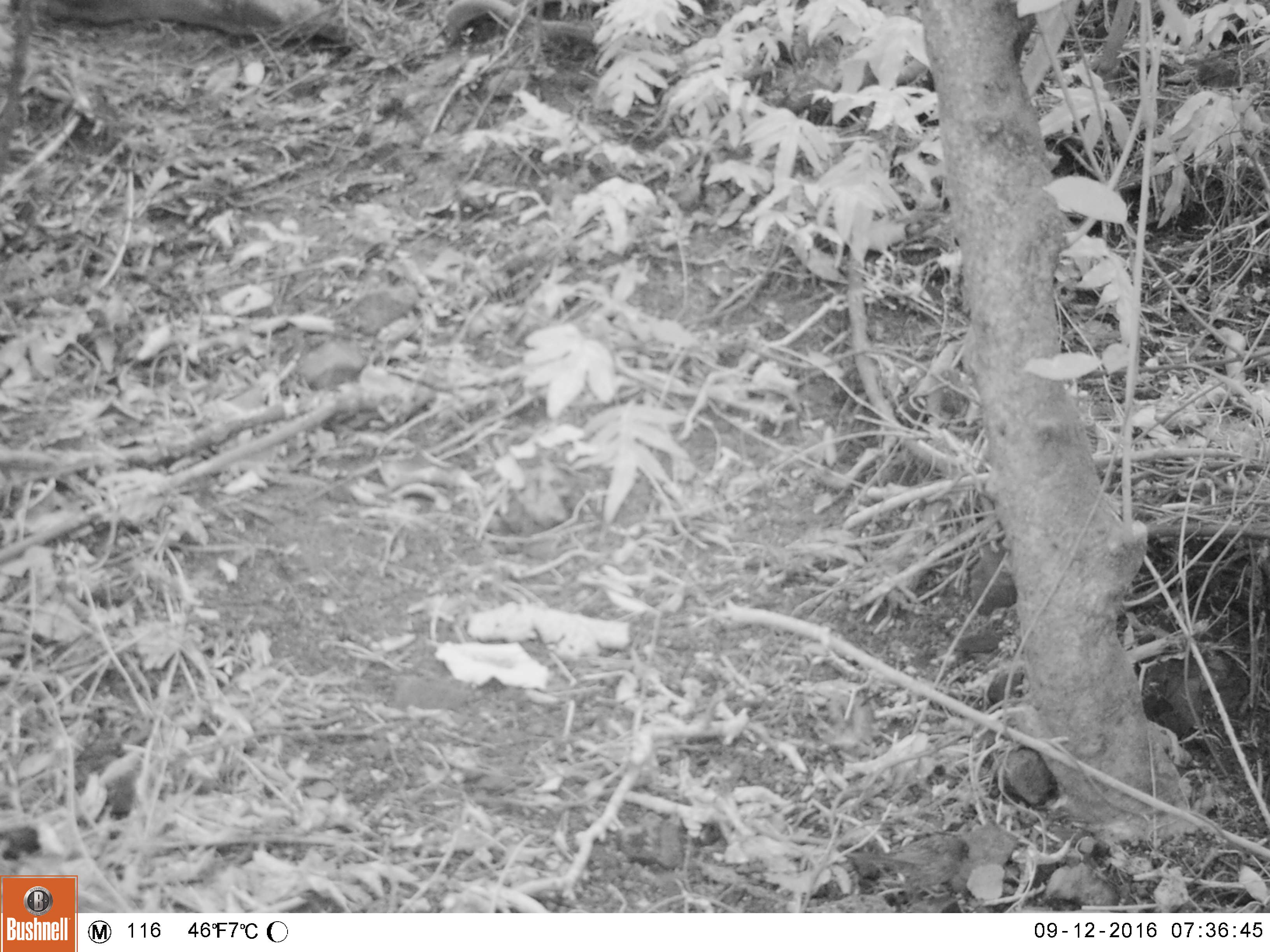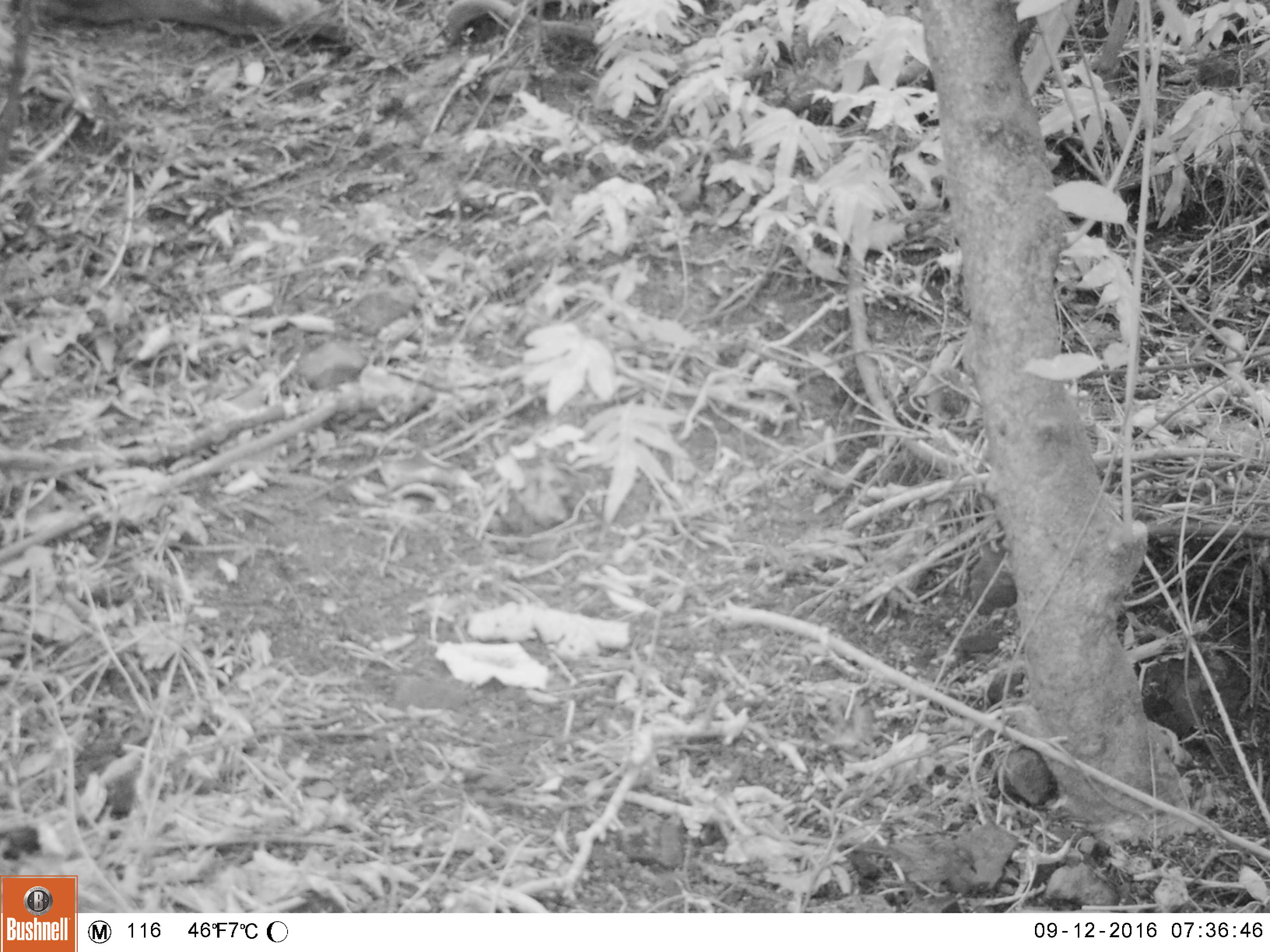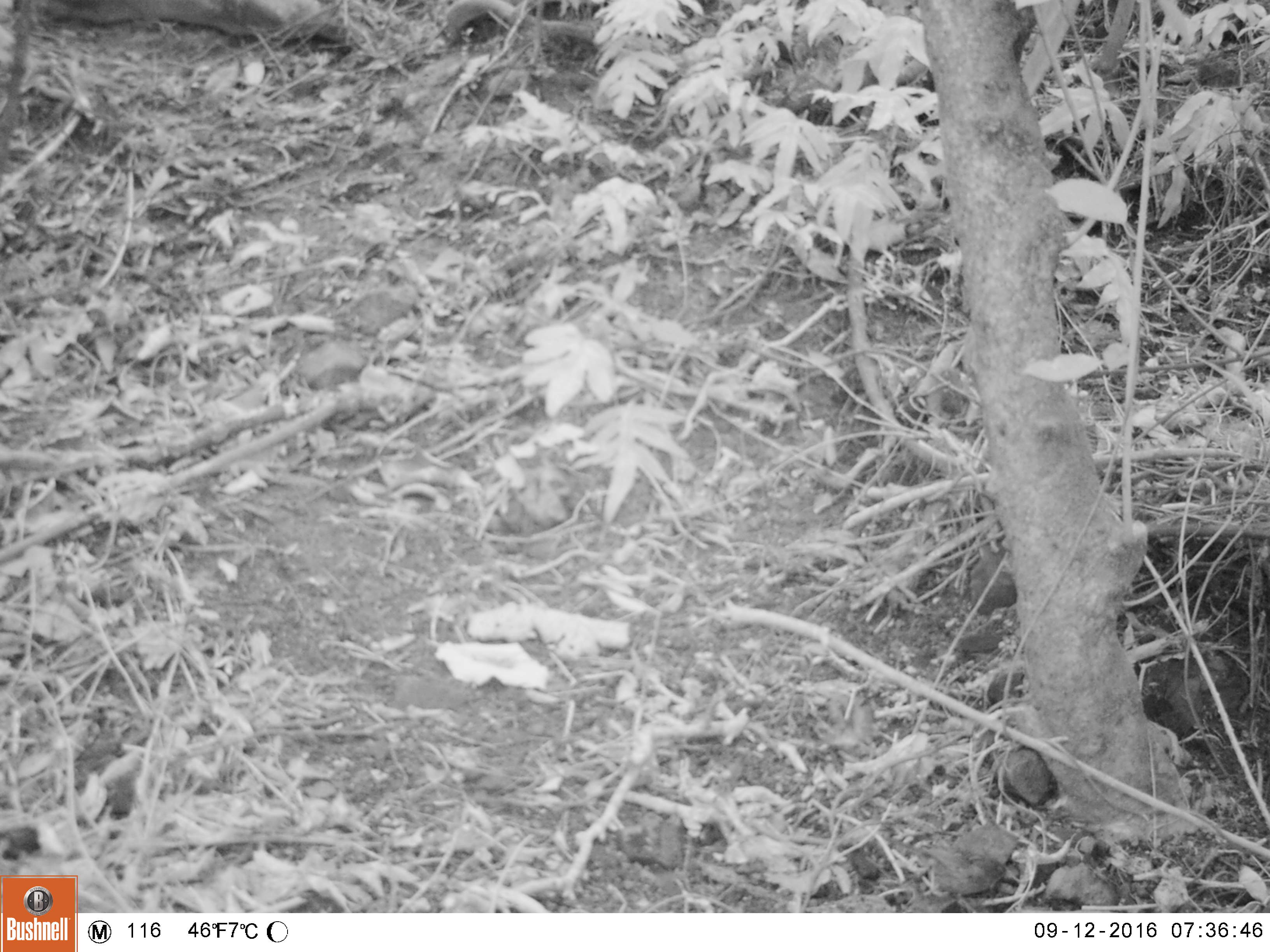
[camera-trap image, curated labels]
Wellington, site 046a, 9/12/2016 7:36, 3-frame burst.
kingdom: Animalia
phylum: Chordata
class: Aves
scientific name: Aves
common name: bird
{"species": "bird (Aves)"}